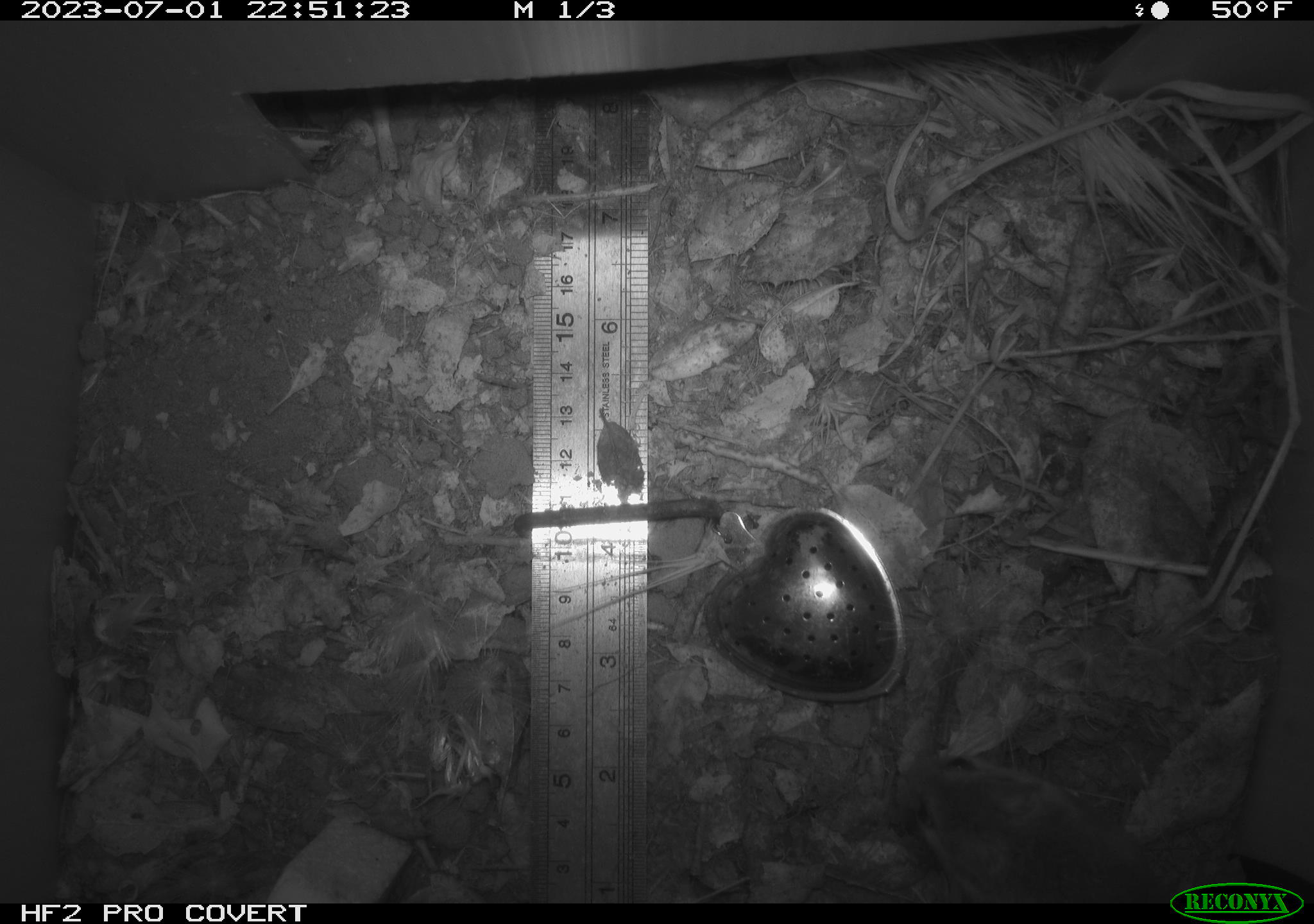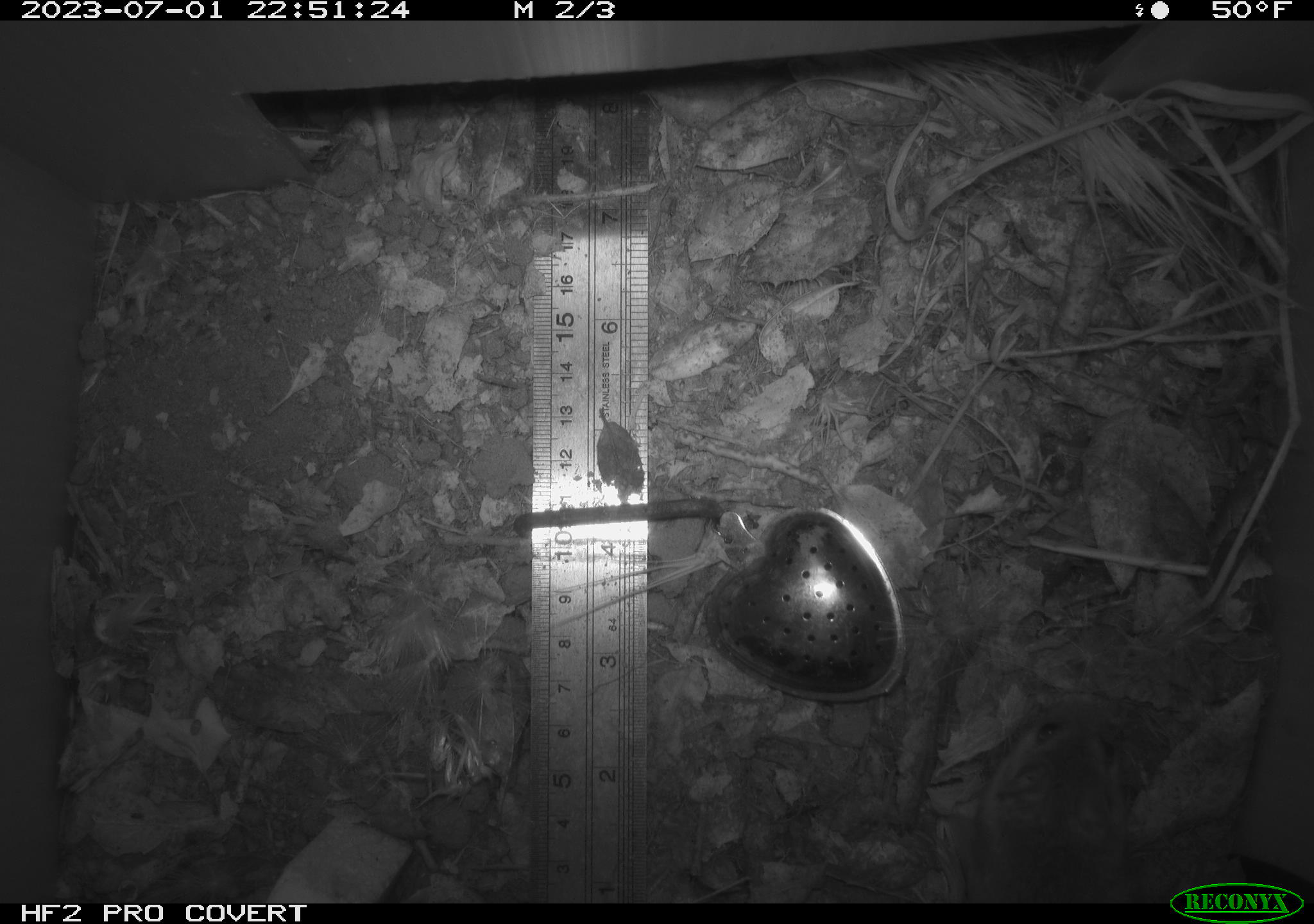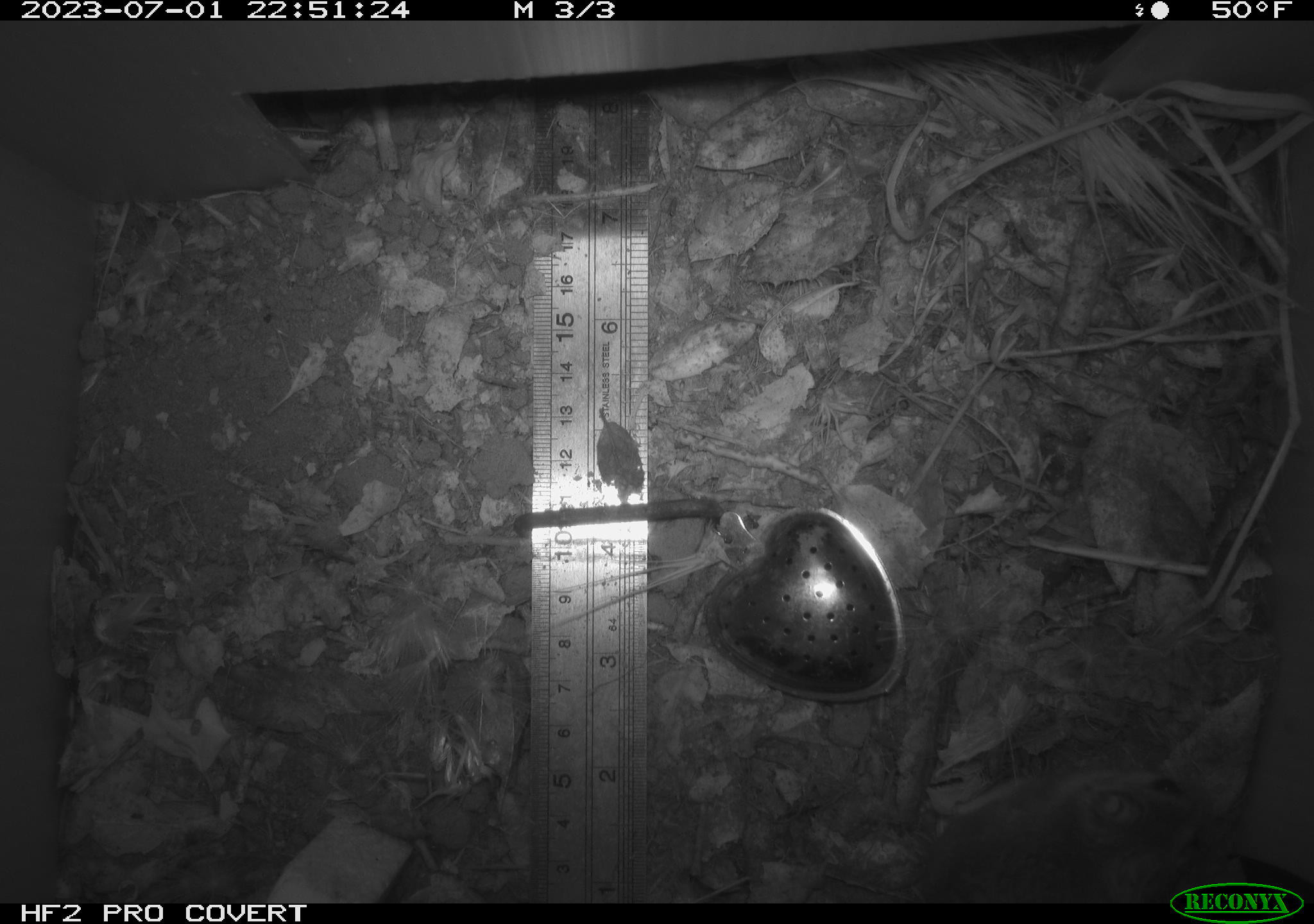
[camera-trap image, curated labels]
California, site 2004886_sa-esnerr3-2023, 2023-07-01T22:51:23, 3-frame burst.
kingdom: Animalia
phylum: Chordata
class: Mammalia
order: Rodentia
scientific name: Rodentia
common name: mouse species